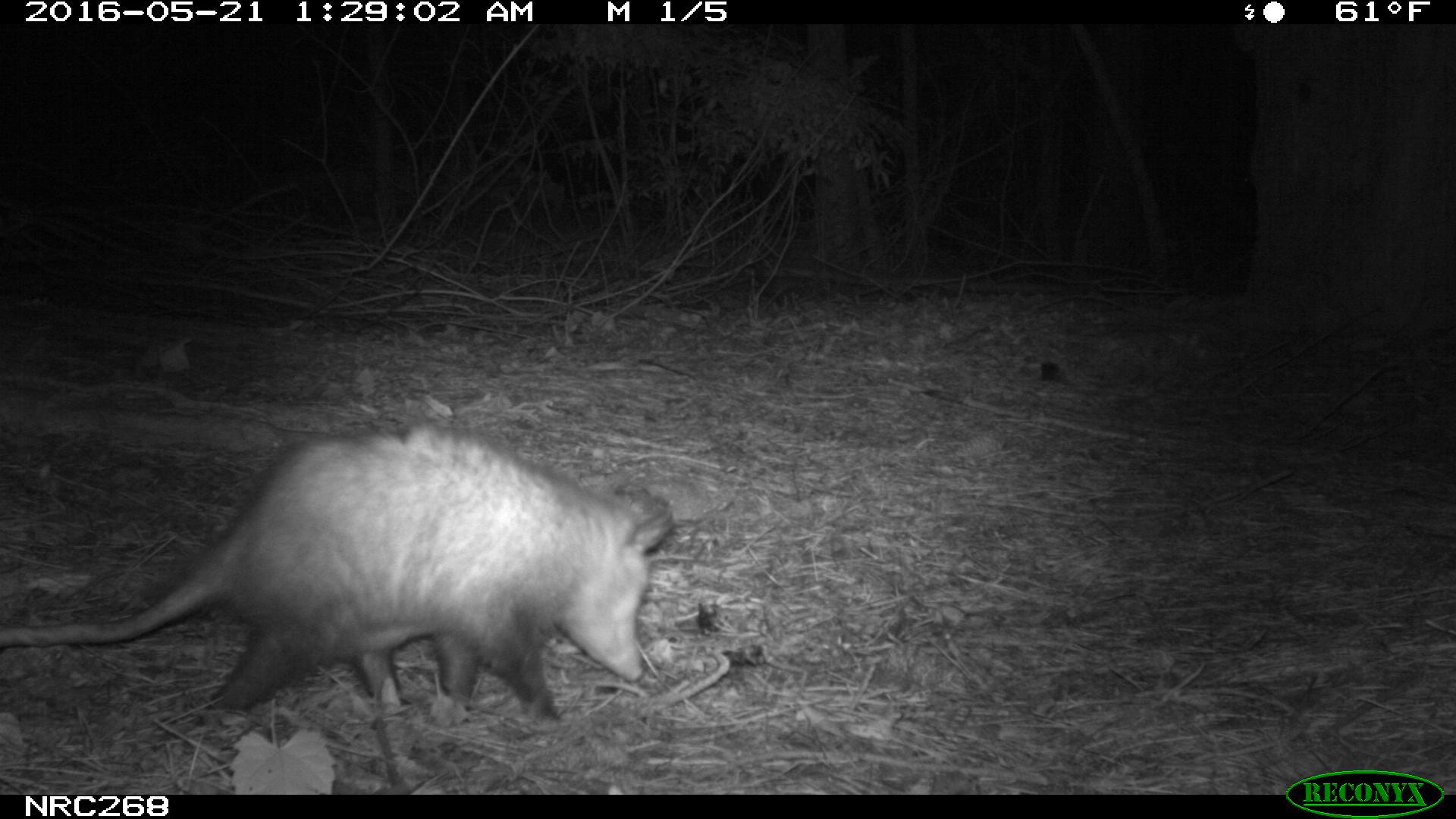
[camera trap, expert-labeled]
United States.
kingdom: Animalia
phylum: Chordata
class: Mammalia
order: Didelphimorphia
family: Didelphidae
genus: Didelphis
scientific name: Didelphis virginiana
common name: virginia opossum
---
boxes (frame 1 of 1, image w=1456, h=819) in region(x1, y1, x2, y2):
Virginia Opossum: region(0, 415, 680, 732)